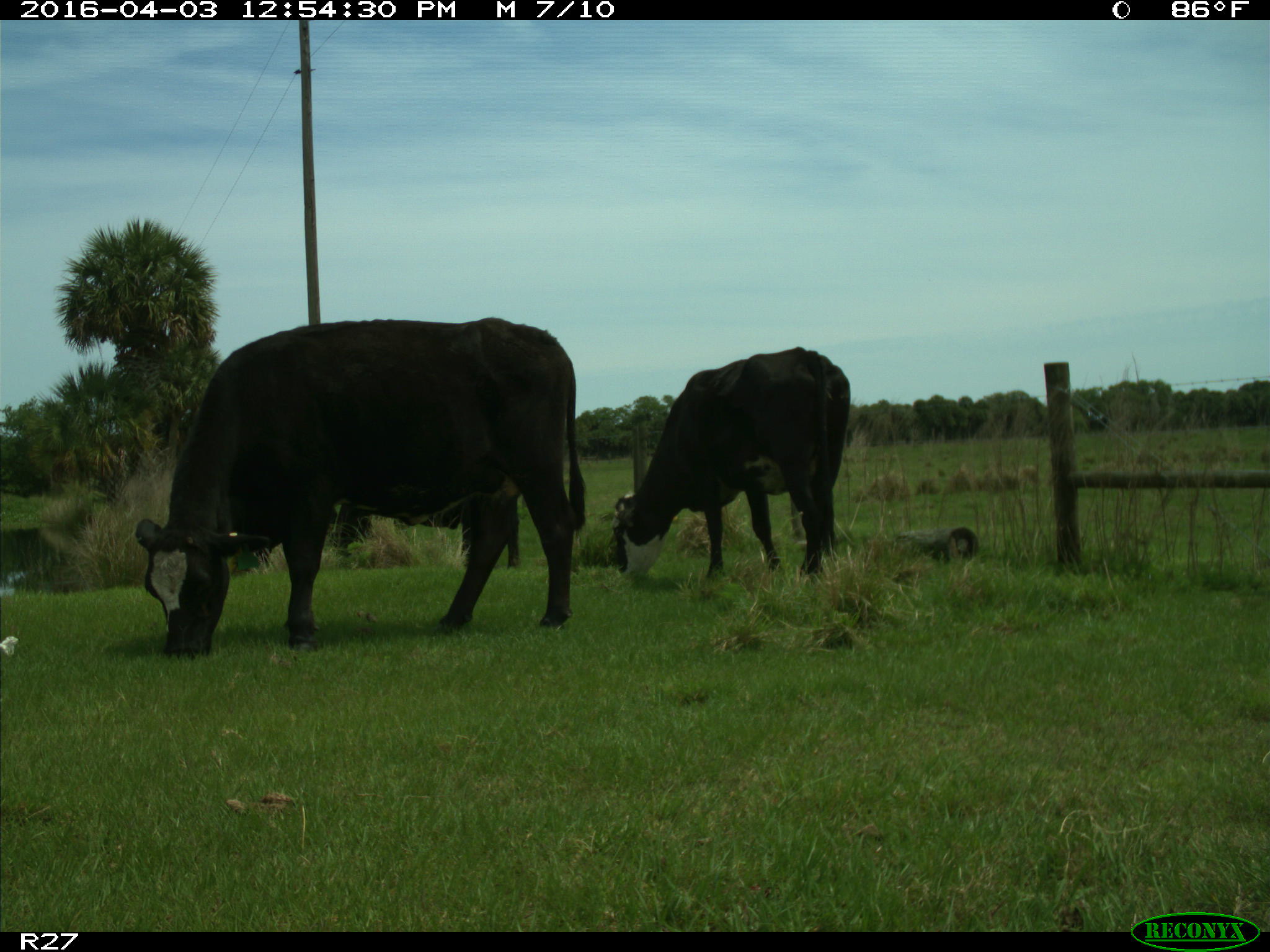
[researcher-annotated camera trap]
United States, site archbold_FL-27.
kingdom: Animalia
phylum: Chordata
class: Mammalia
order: Artiodactyla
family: Bovidae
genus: Bos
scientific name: Bos taurus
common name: domestic cow